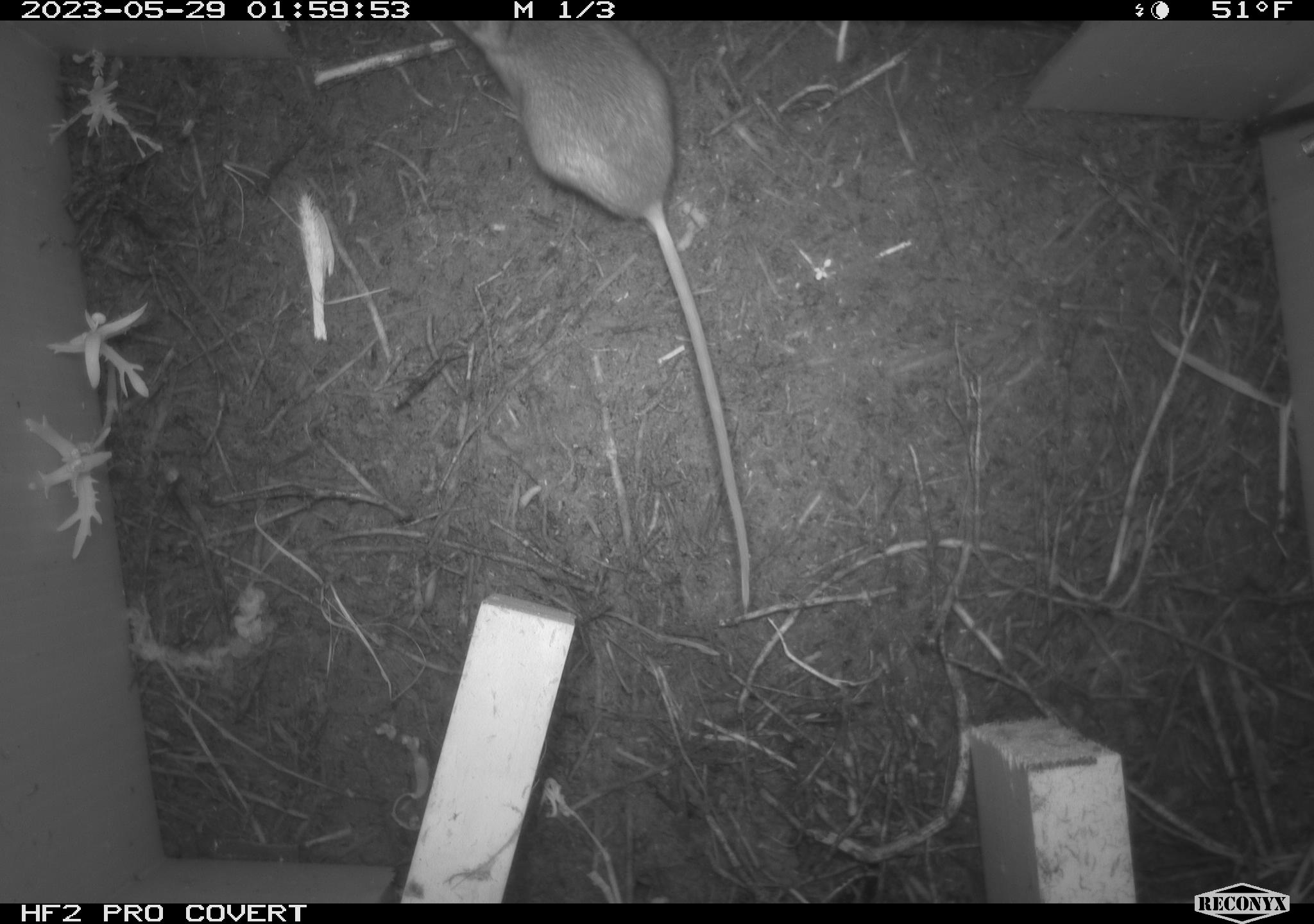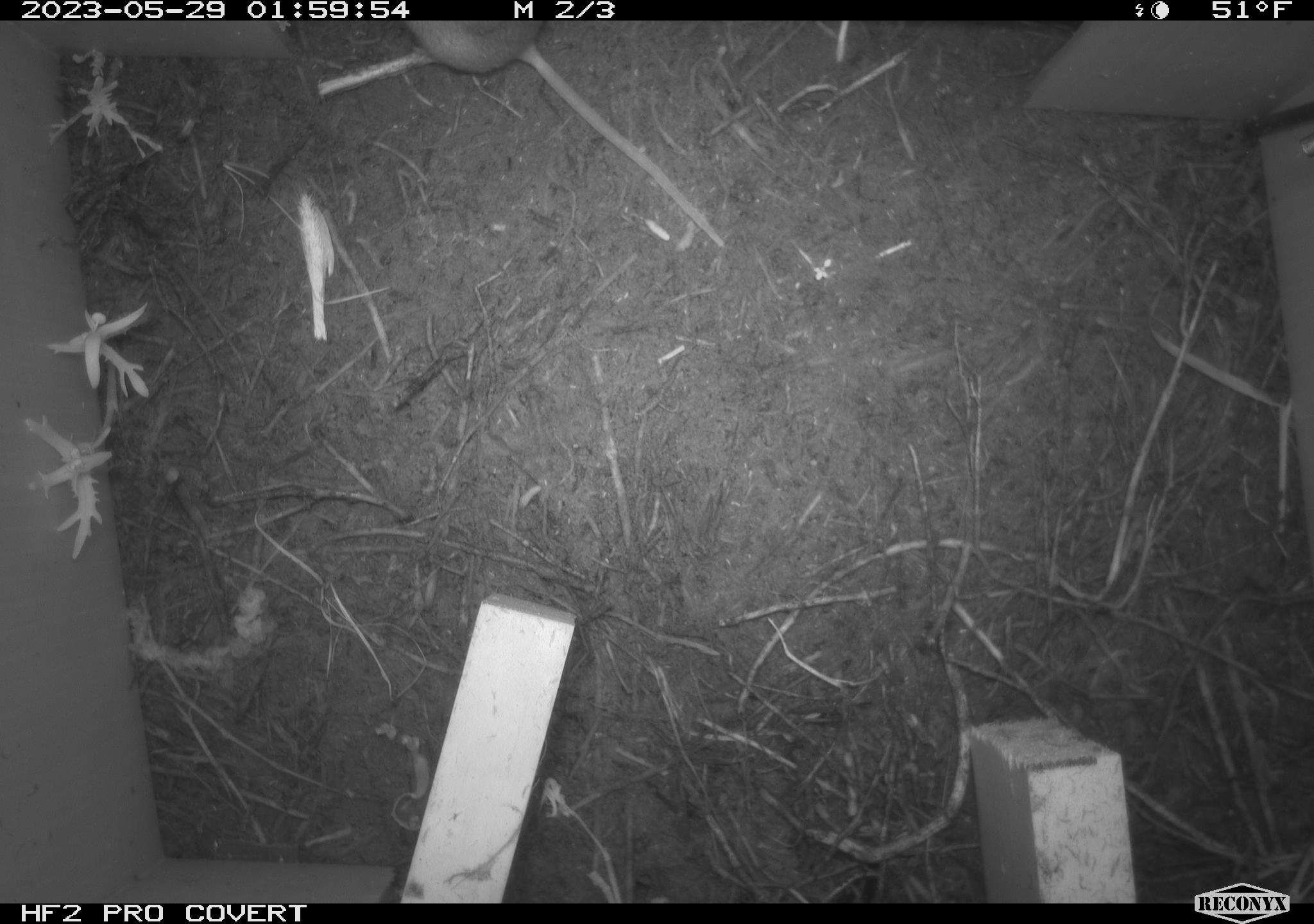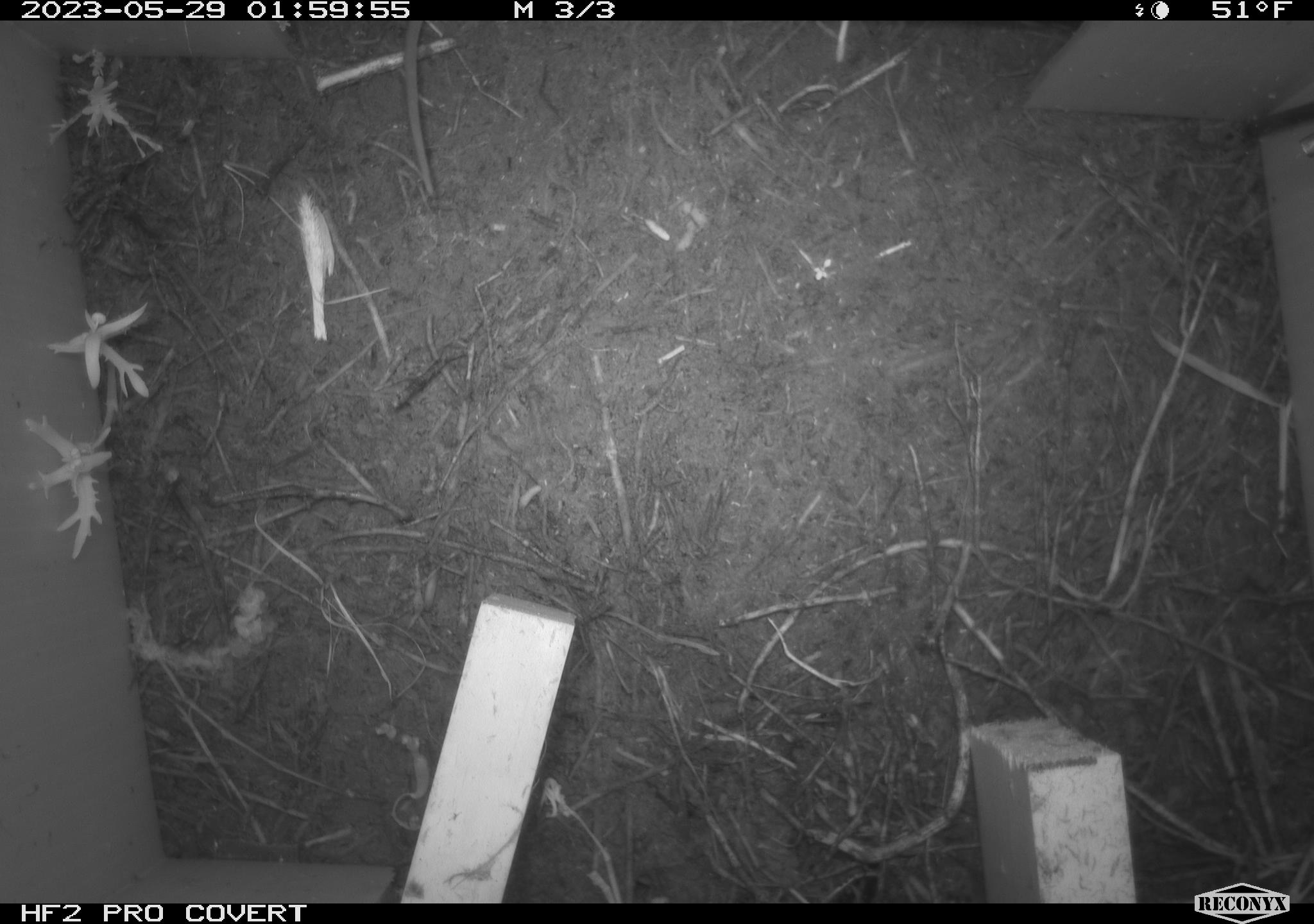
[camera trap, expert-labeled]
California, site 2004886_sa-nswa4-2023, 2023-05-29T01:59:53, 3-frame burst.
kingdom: Animalia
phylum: Chordata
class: Mammalia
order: Rodentia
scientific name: Rodentia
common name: mouse species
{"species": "mouse species (Rodentia)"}